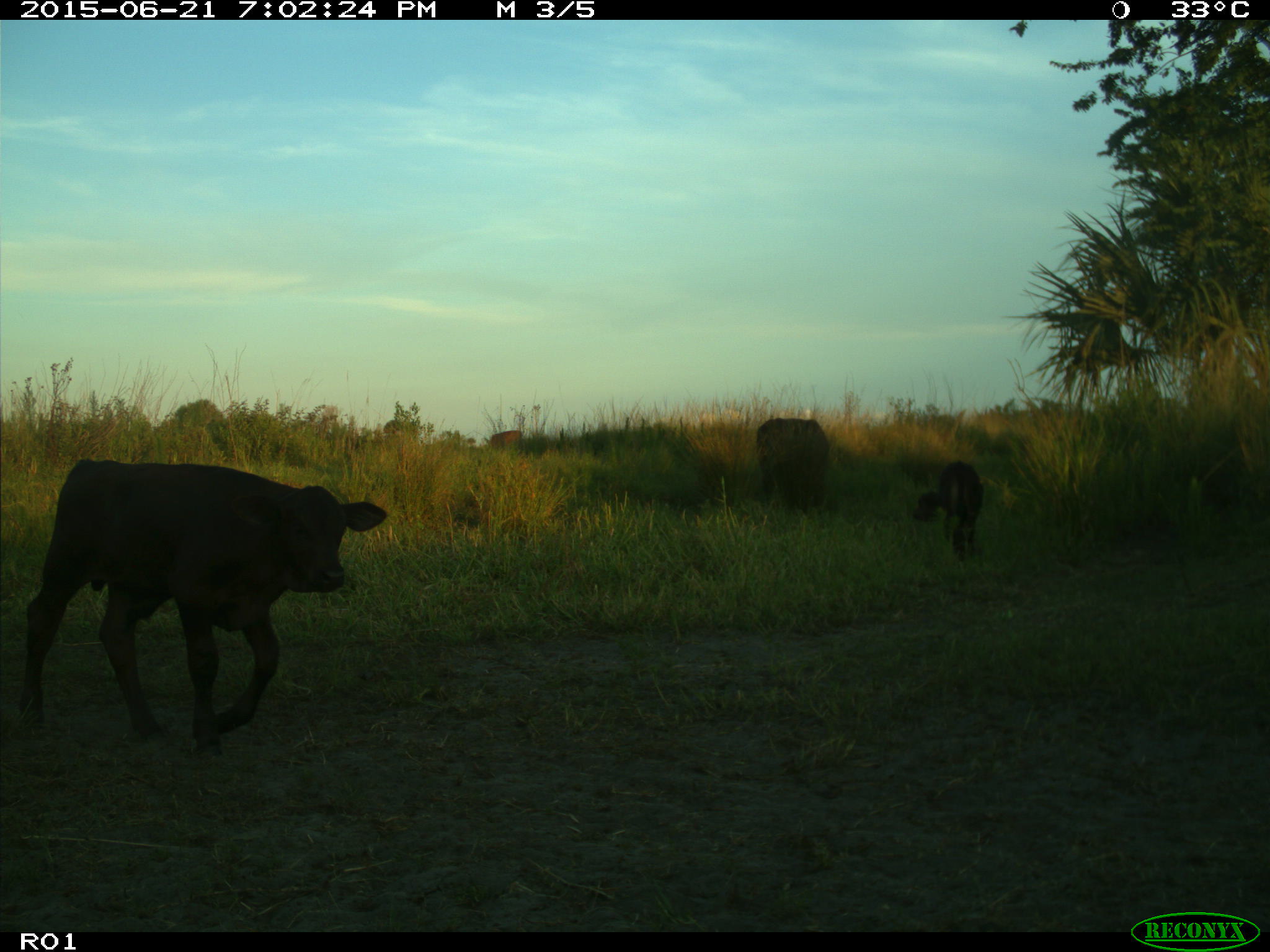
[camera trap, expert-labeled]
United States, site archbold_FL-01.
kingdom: Animalia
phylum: Chordata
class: Mammalia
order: Artiodactyla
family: Bovidae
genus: Bos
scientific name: Bos taurus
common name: domestic cow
Bos taurus (domestic cow).